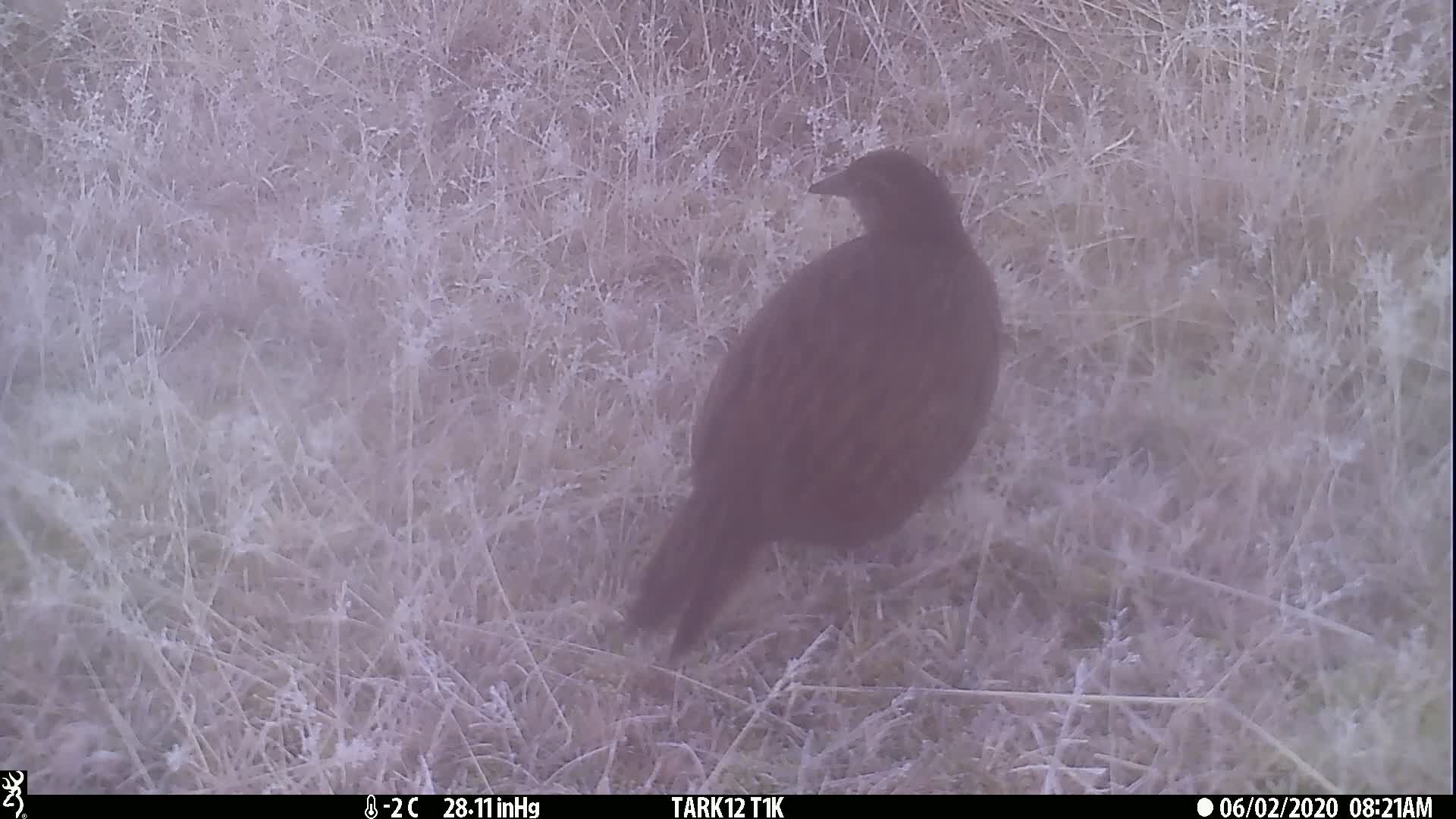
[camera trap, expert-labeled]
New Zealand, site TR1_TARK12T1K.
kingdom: Animalia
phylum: Chordata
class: Aves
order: Gruiformes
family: Rallidae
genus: Gallirallus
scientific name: Gallirallus australis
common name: weka